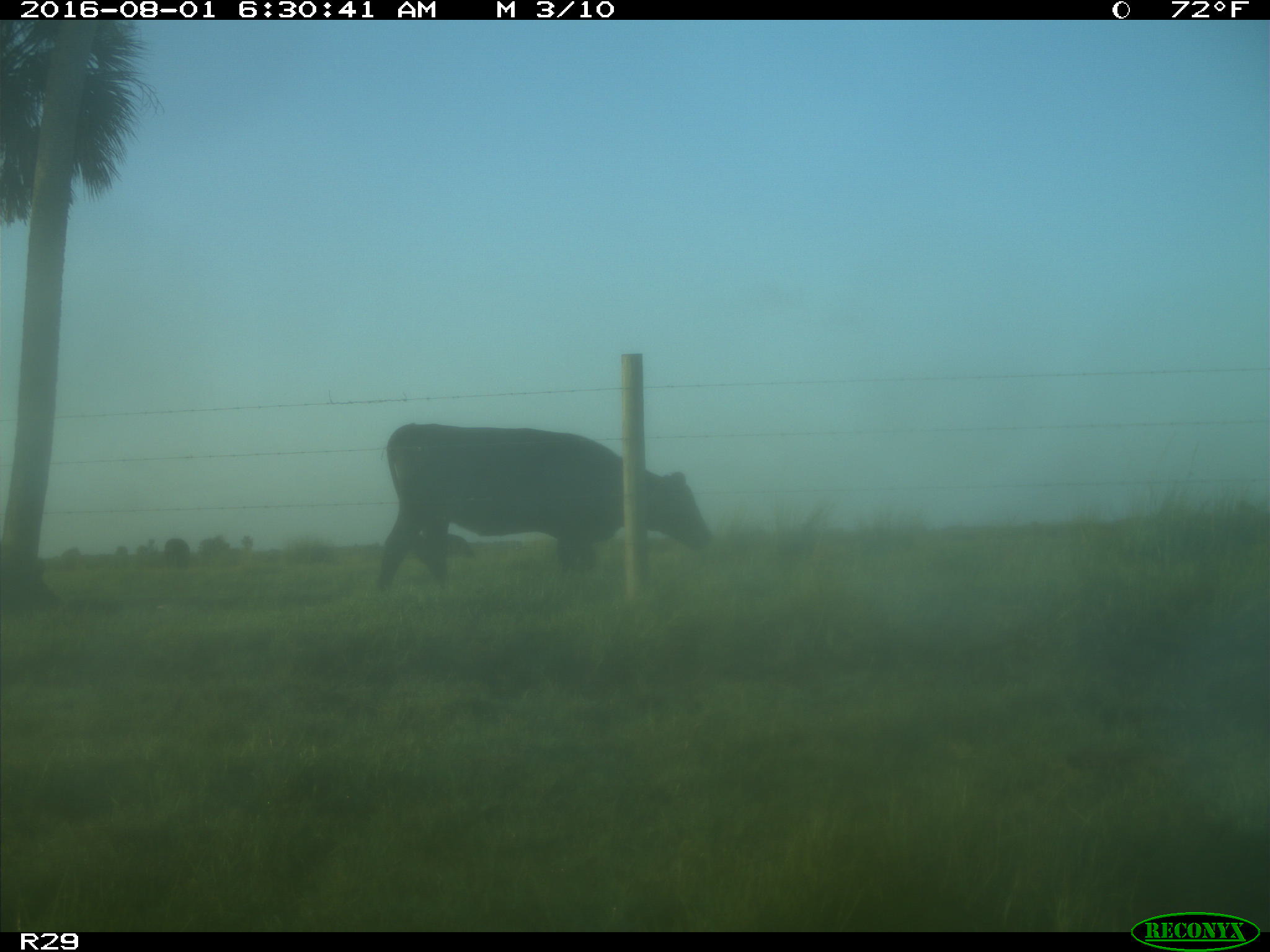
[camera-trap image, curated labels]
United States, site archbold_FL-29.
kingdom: Animalia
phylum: Chordata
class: Mammalia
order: Artiodactyla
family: Bovidae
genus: Bos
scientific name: Bos taurus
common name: domestic cow